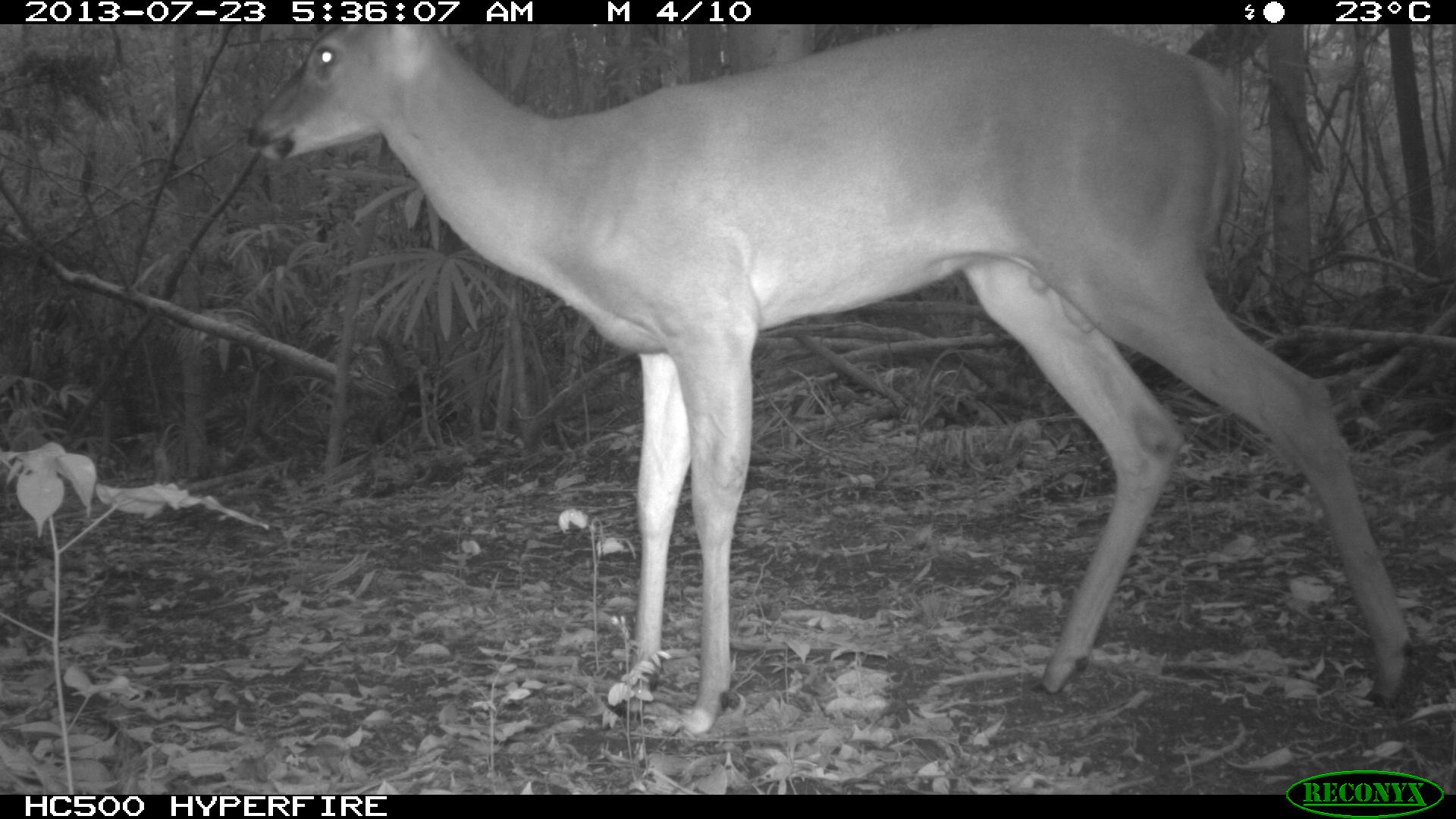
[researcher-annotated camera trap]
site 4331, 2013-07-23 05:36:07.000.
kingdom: Animalia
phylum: Chordata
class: Mammalia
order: Artiodactyla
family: Cervidae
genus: Odocoileus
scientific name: Odocoileus virginianus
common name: white-tailed deer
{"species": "Odocoileus virginianus (white-tailed deer)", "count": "1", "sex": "male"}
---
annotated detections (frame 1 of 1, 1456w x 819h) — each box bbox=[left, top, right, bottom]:
odocoileus virginianus: bbox=[238, 21, 1420, 742]